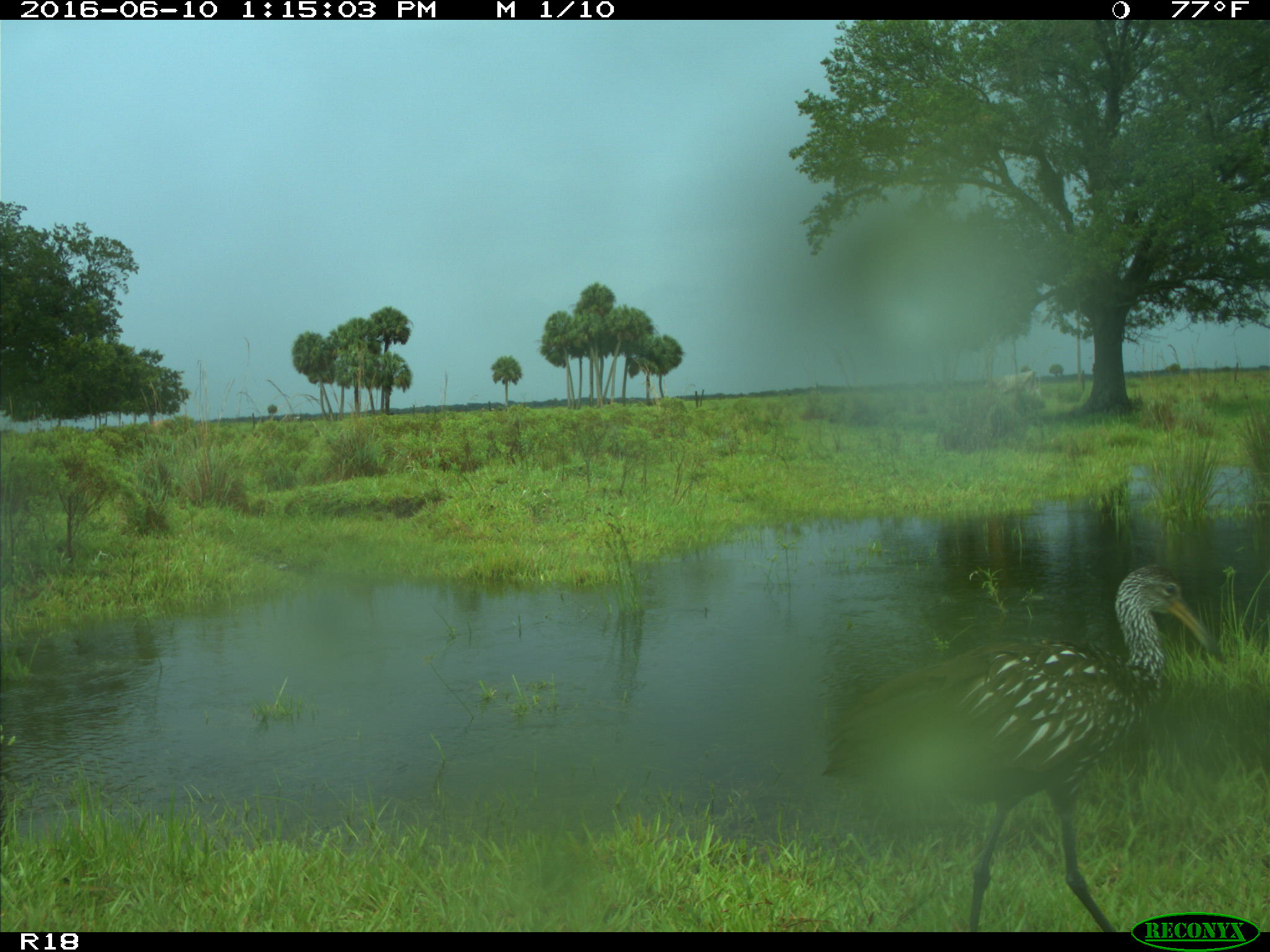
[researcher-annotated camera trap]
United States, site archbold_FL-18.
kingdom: Animalia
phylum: Chordata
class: Aves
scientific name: Aves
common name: birds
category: unidentified bird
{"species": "unidentified bird (birds) (Aves)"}